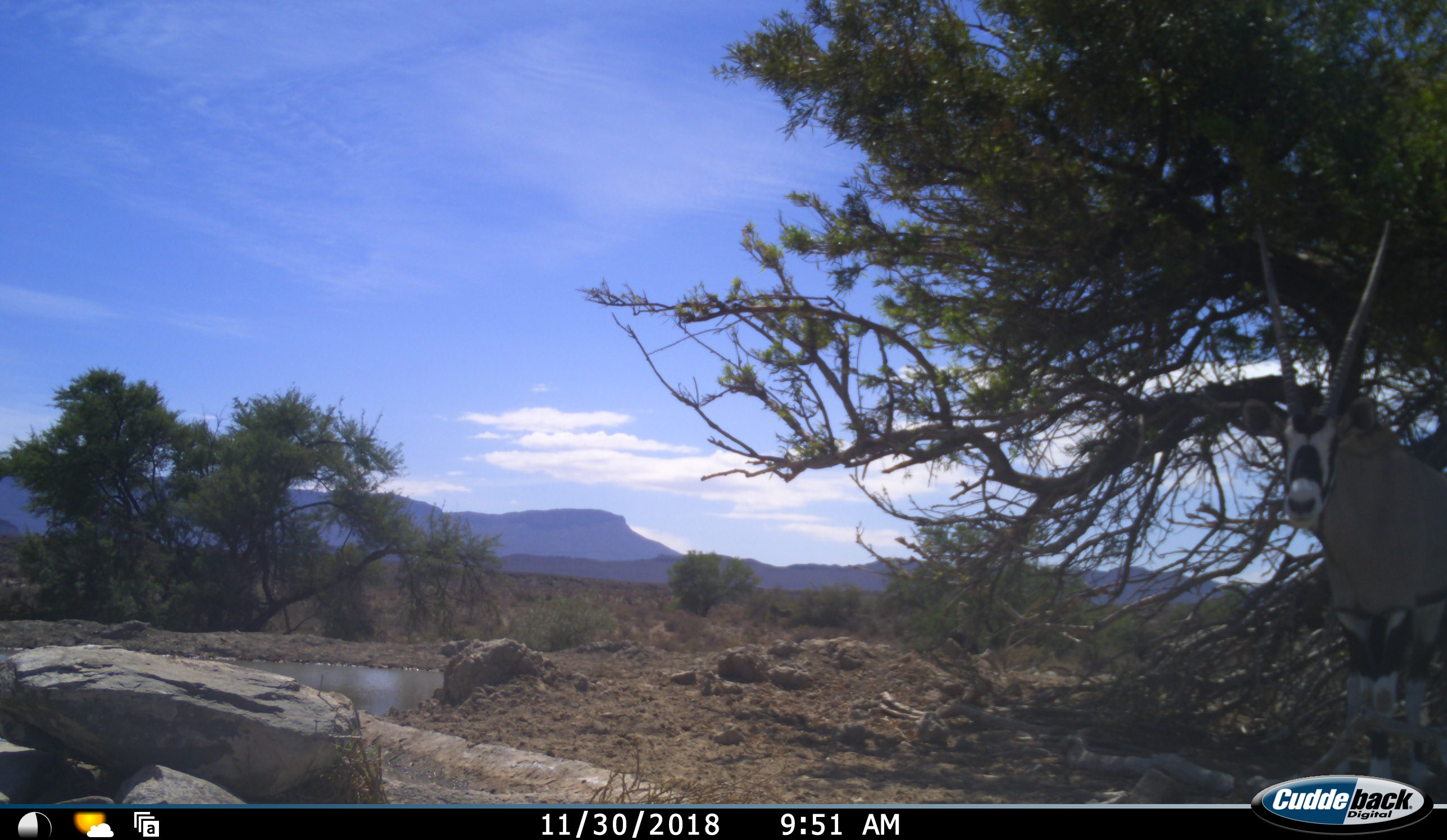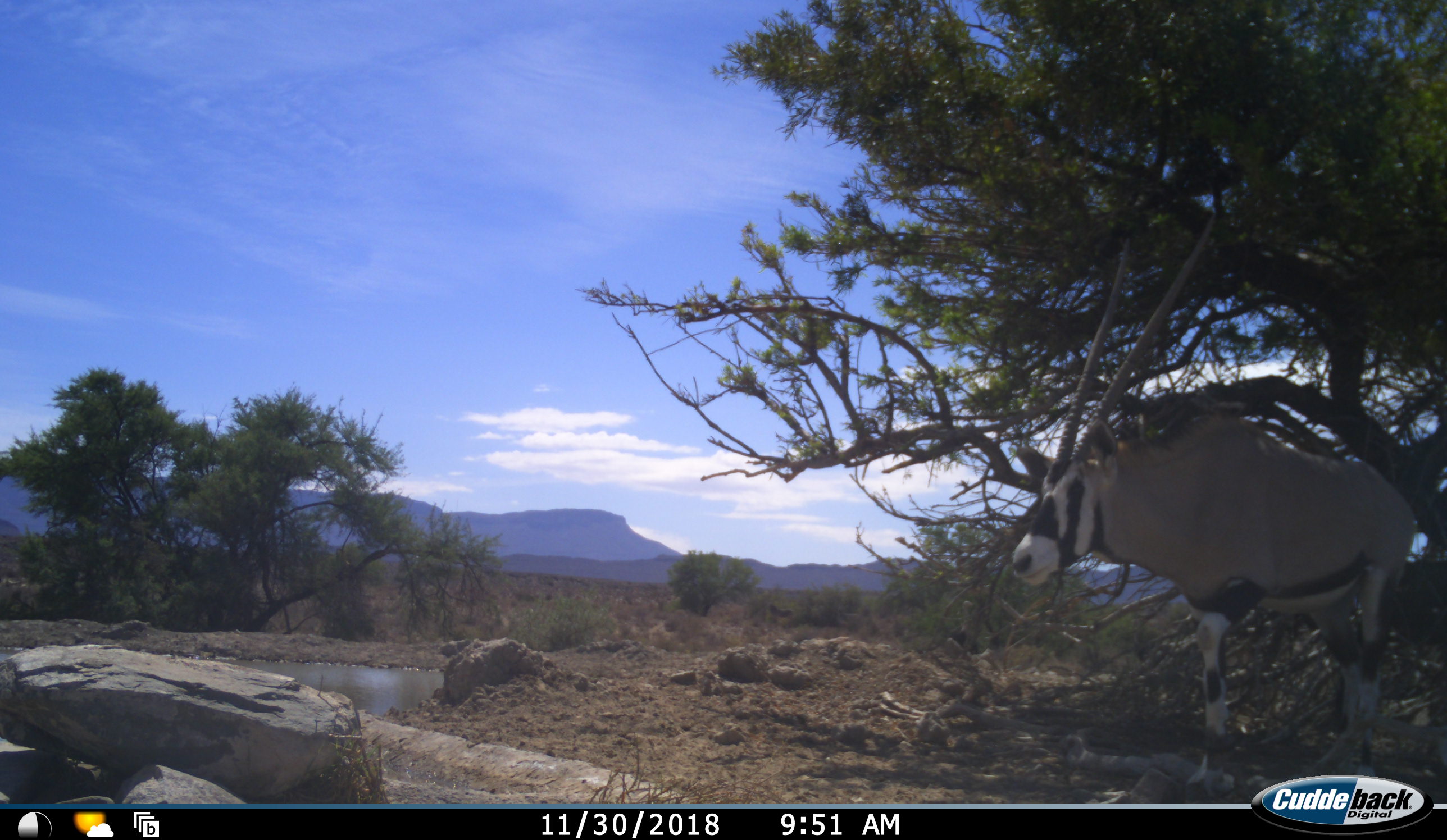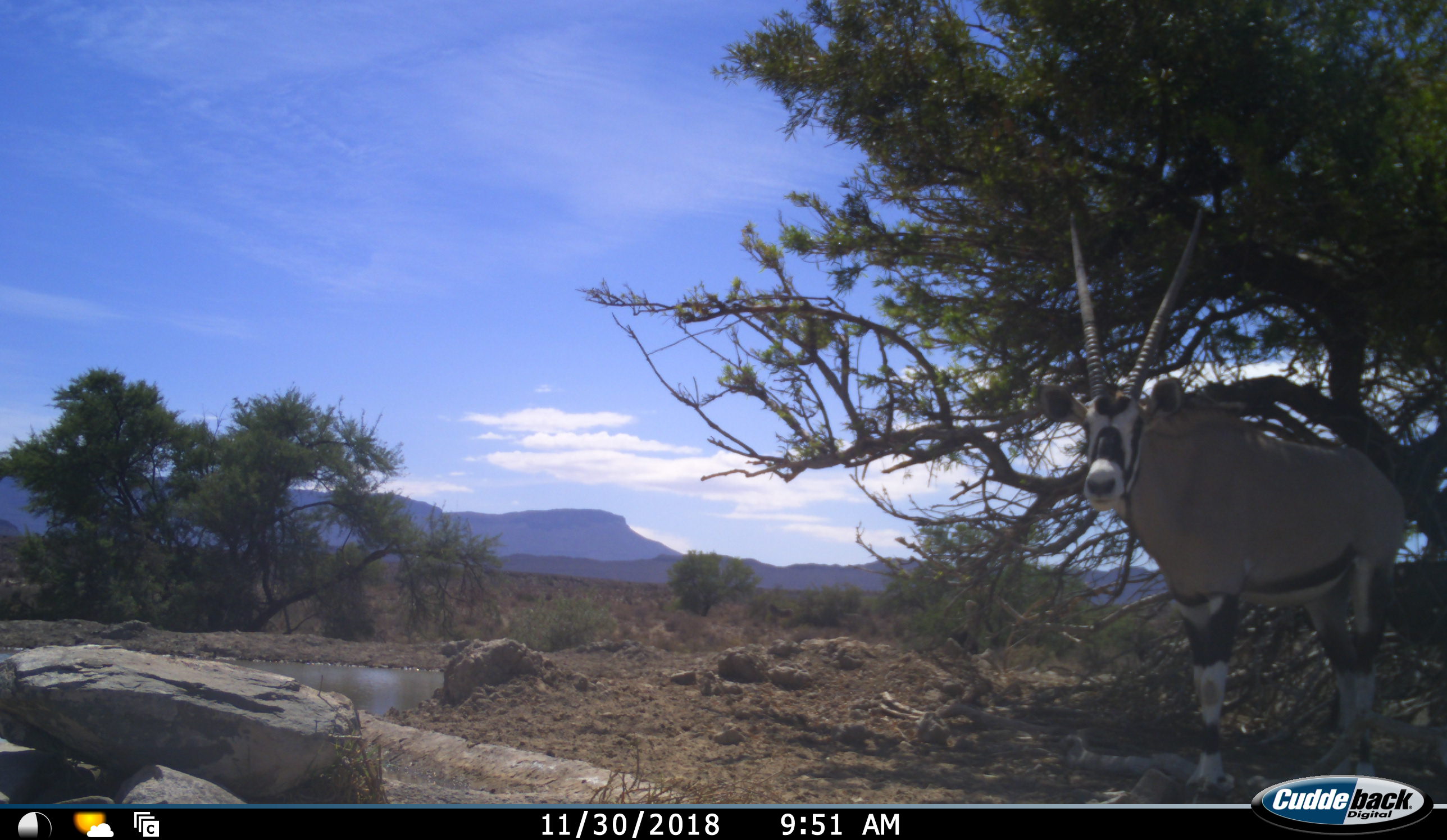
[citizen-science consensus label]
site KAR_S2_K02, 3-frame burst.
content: unidentified animal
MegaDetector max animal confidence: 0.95